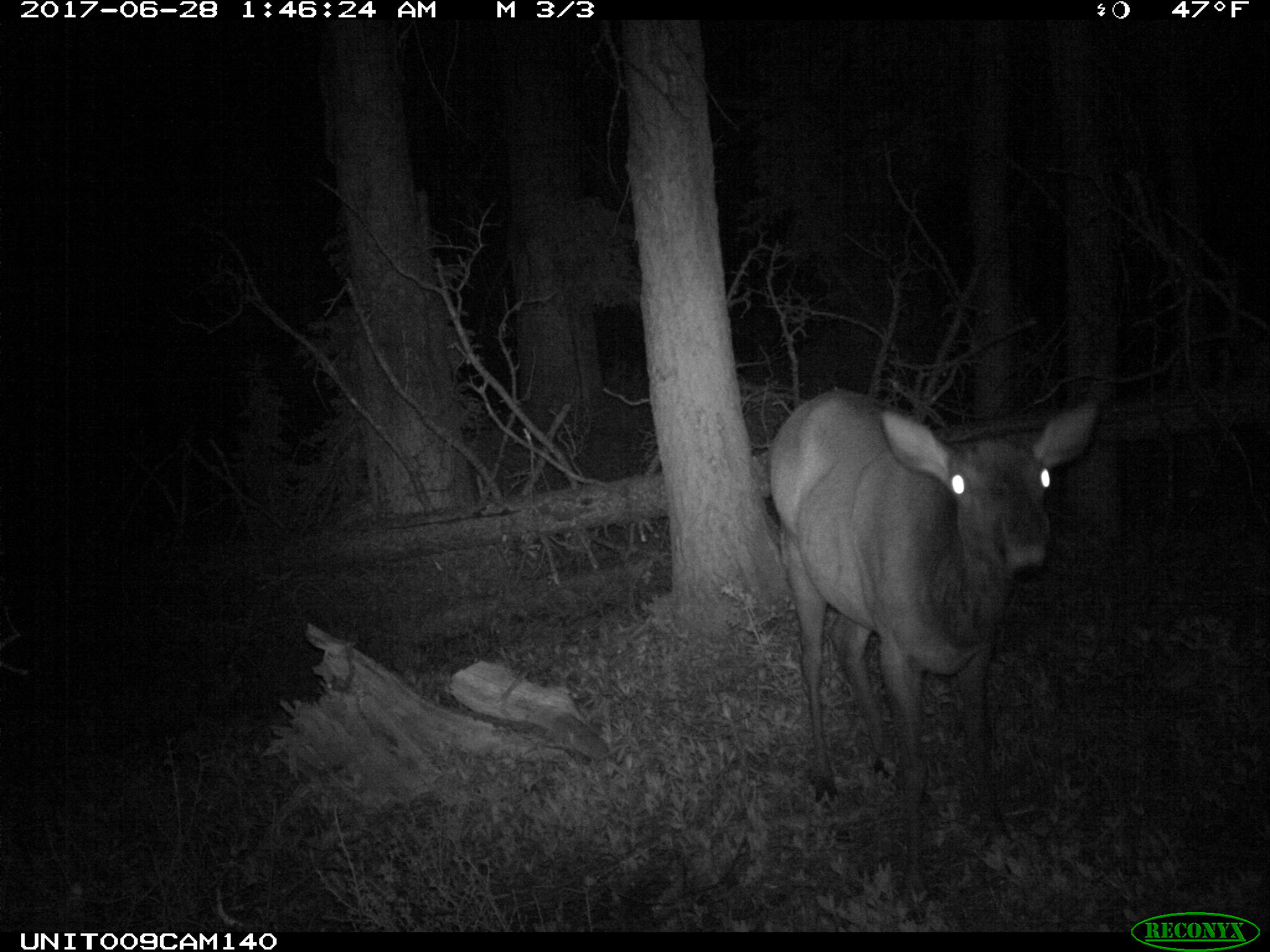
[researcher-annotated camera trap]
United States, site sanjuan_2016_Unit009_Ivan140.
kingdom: Animalia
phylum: Chordata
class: Mammalia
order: Artiodactyla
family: Cervidae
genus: Cervus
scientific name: Cervus elaphus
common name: red deer